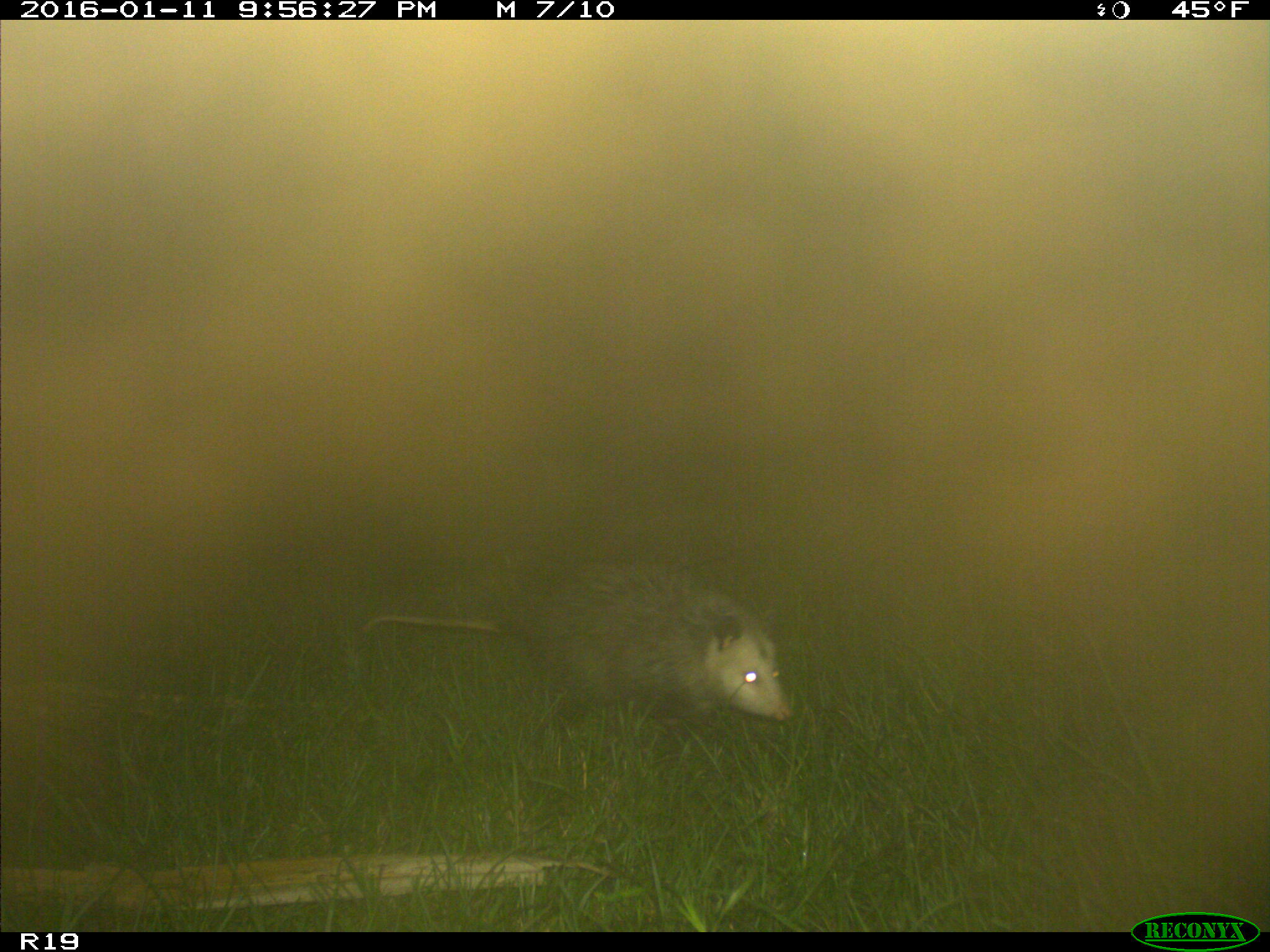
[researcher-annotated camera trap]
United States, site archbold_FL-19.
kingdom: Animalia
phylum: Chordata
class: Mammalia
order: Didelphimorphia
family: Didelphidae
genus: Didelphis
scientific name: Didelphis virginiana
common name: virginia opossum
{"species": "Didelphis virginiana (virginia opossum)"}